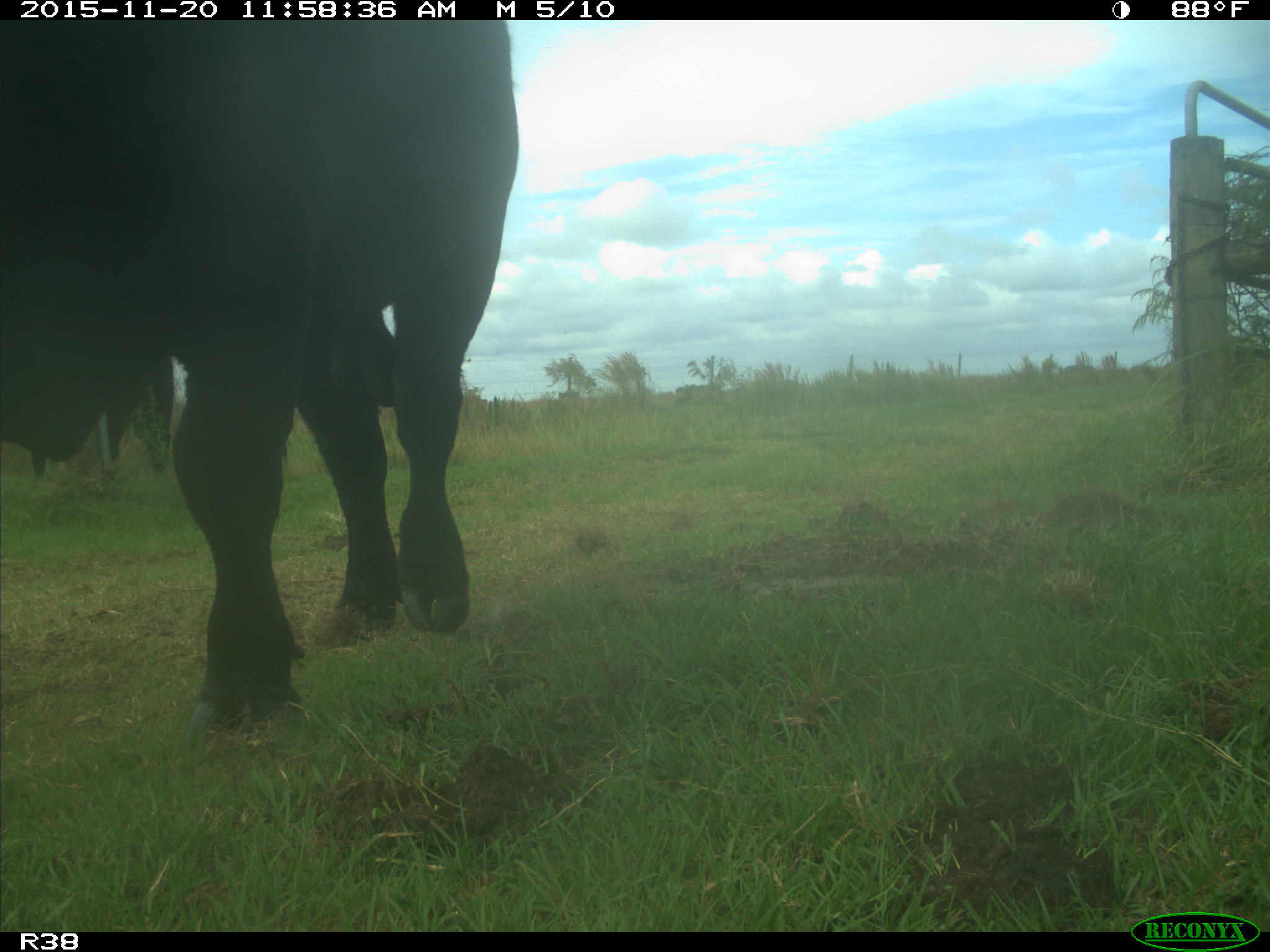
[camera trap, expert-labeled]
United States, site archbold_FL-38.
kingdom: Animalia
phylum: Chordata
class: Mammalia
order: Artiodactyla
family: Bovidae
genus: Bos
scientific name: Bos taurus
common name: domestic cow